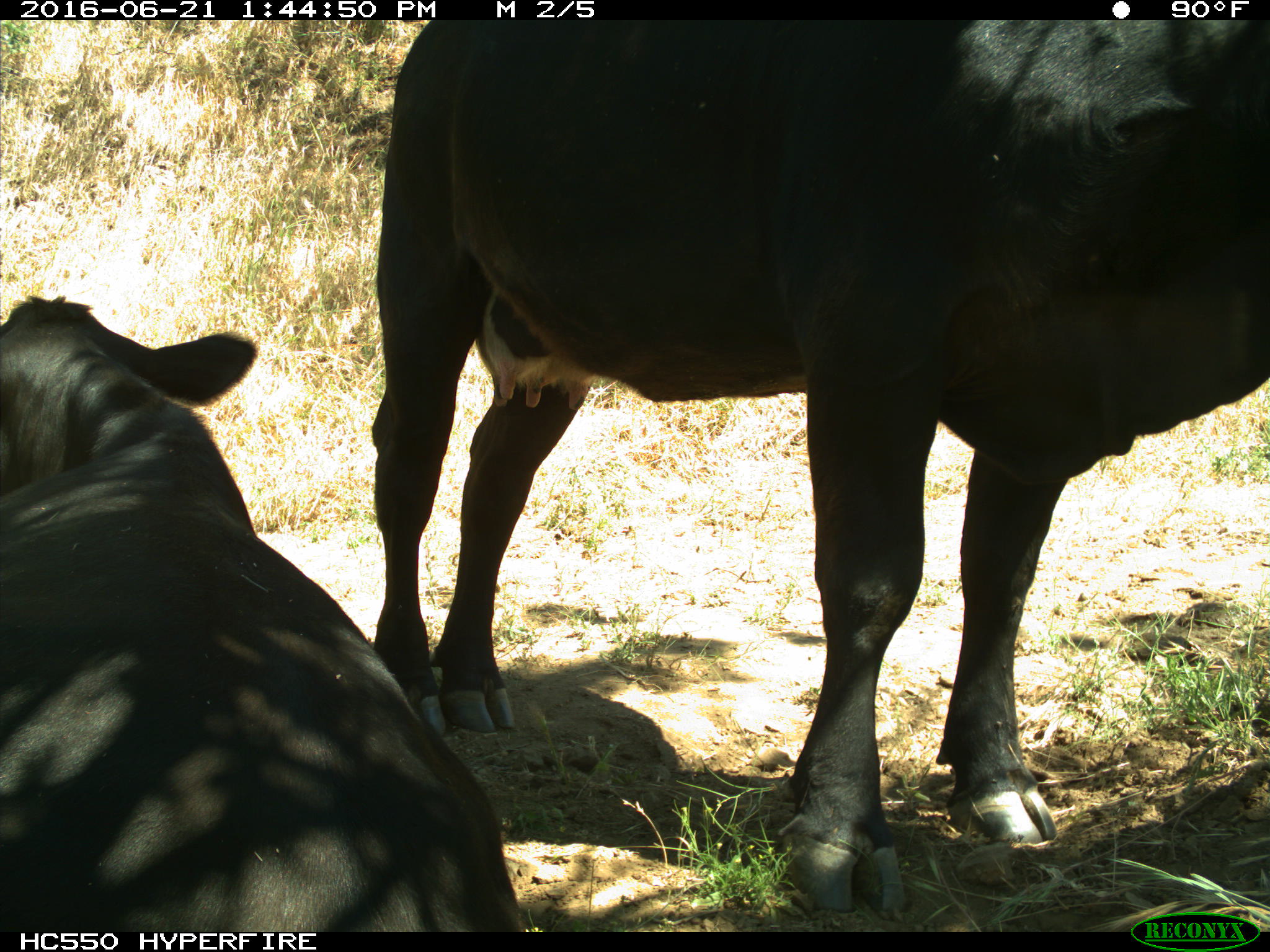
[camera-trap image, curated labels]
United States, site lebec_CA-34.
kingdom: Animalia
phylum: Chordata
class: Mammalia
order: Artiodactyla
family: Bovidae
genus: Bos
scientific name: Bos taurus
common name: domestic cow